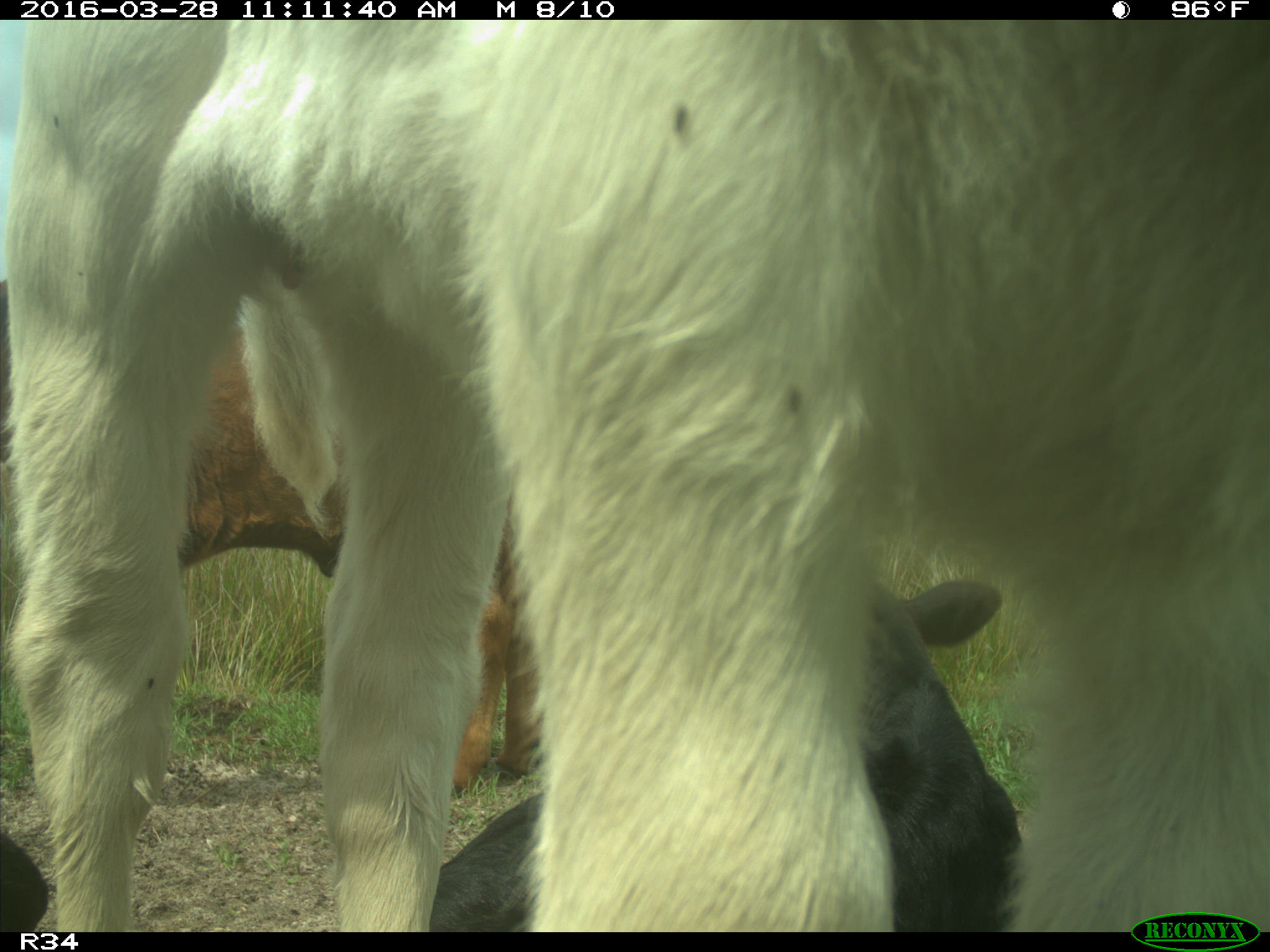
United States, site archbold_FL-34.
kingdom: Animalia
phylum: Chordata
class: Mammalia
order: Artiodactyla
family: Bovidae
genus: Bos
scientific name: Bos taurus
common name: domestic cow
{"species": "Bos taurus (domestic cow)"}